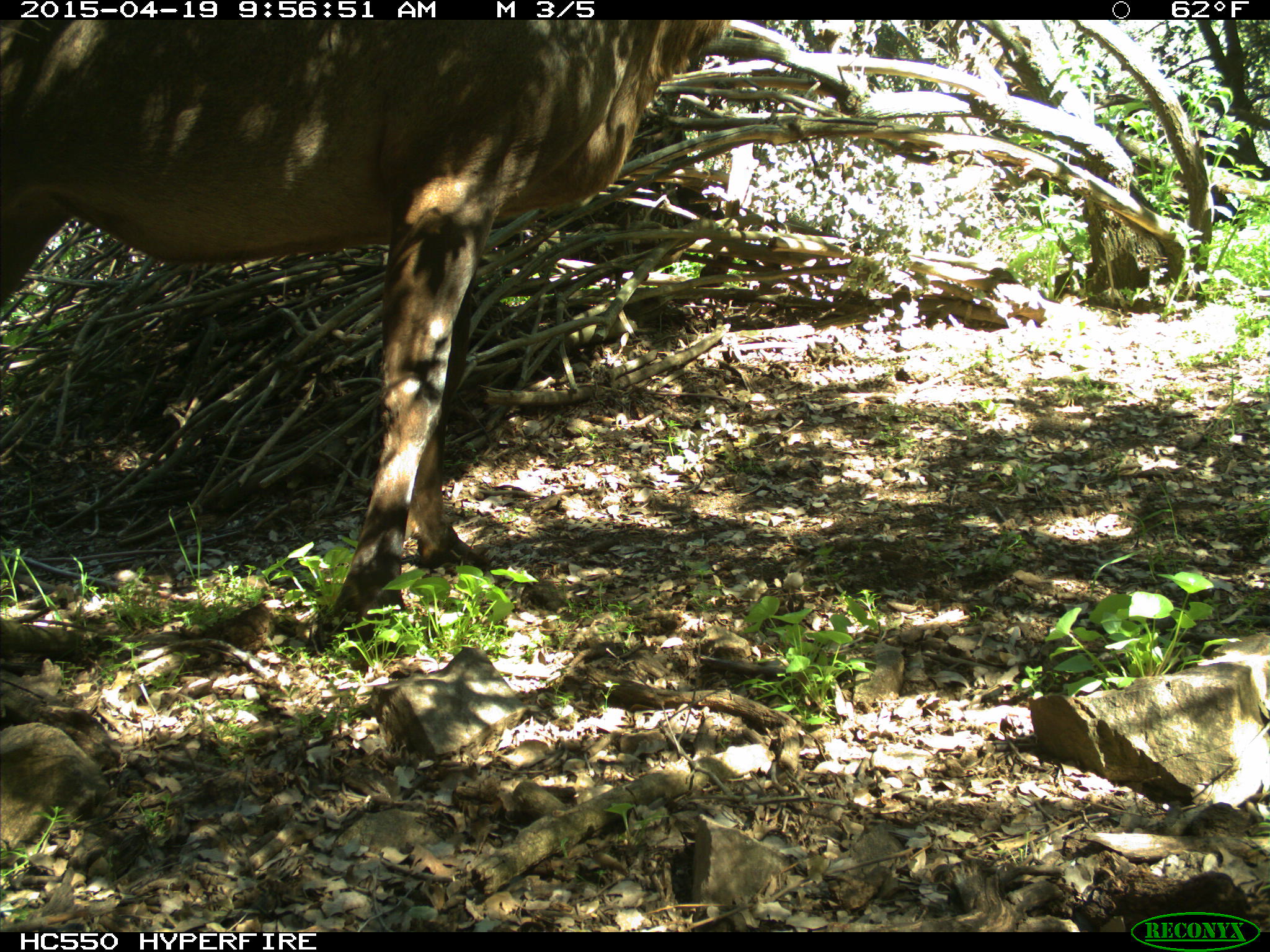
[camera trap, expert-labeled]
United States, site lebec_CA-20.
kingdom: Animalia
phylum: Chordata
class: Mammalia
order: Artiodactyla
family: Cervidae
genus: Cervus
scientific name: Cervus canadensis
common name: elk